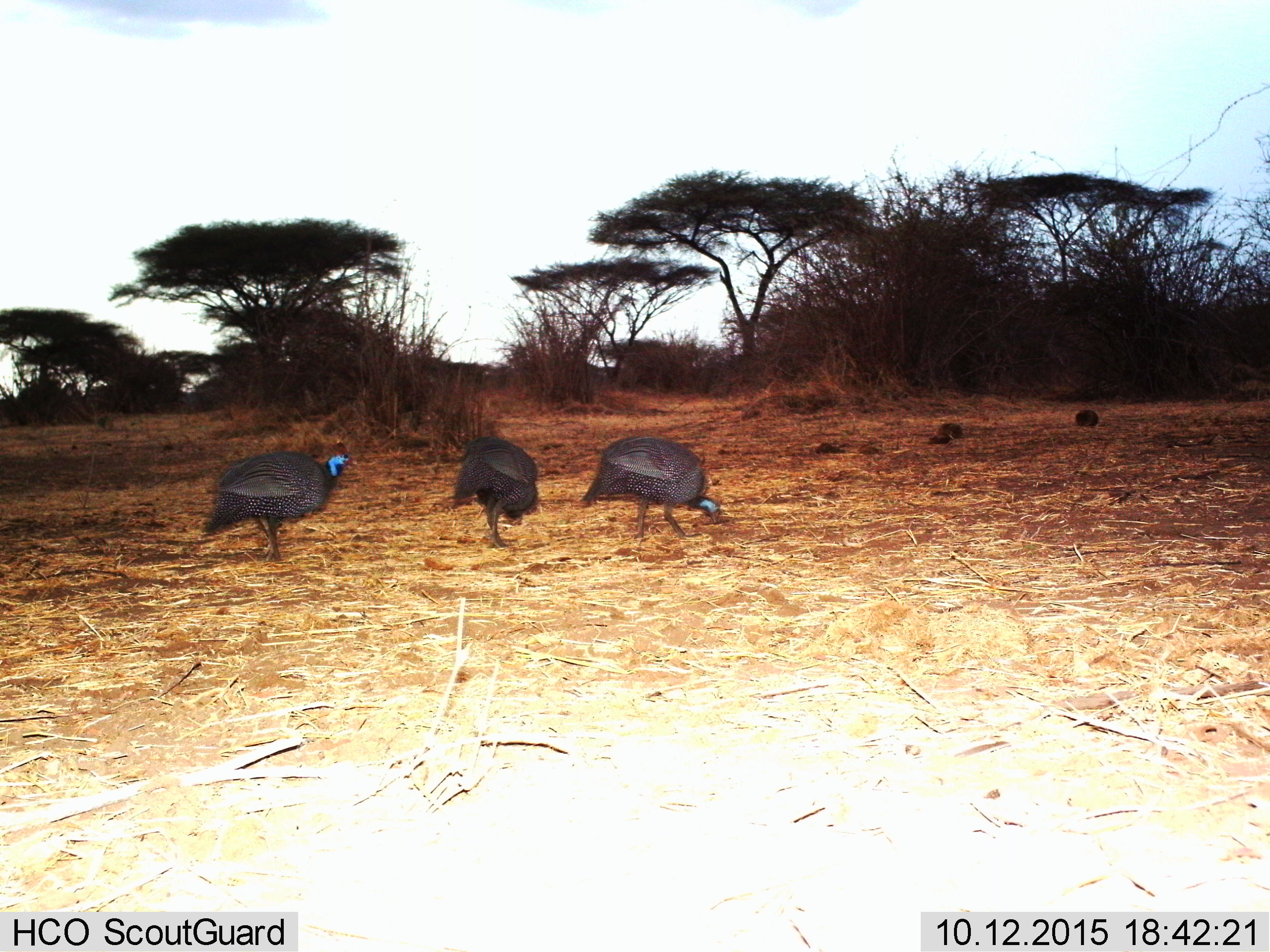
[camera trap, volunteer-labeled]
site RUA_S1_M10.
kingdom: Animalia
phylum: Chordata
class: Aves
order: Galliformes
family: Numididae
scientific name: Numididae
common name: guineafowl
Guineafowl (Numididae), count 3. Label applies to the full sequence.